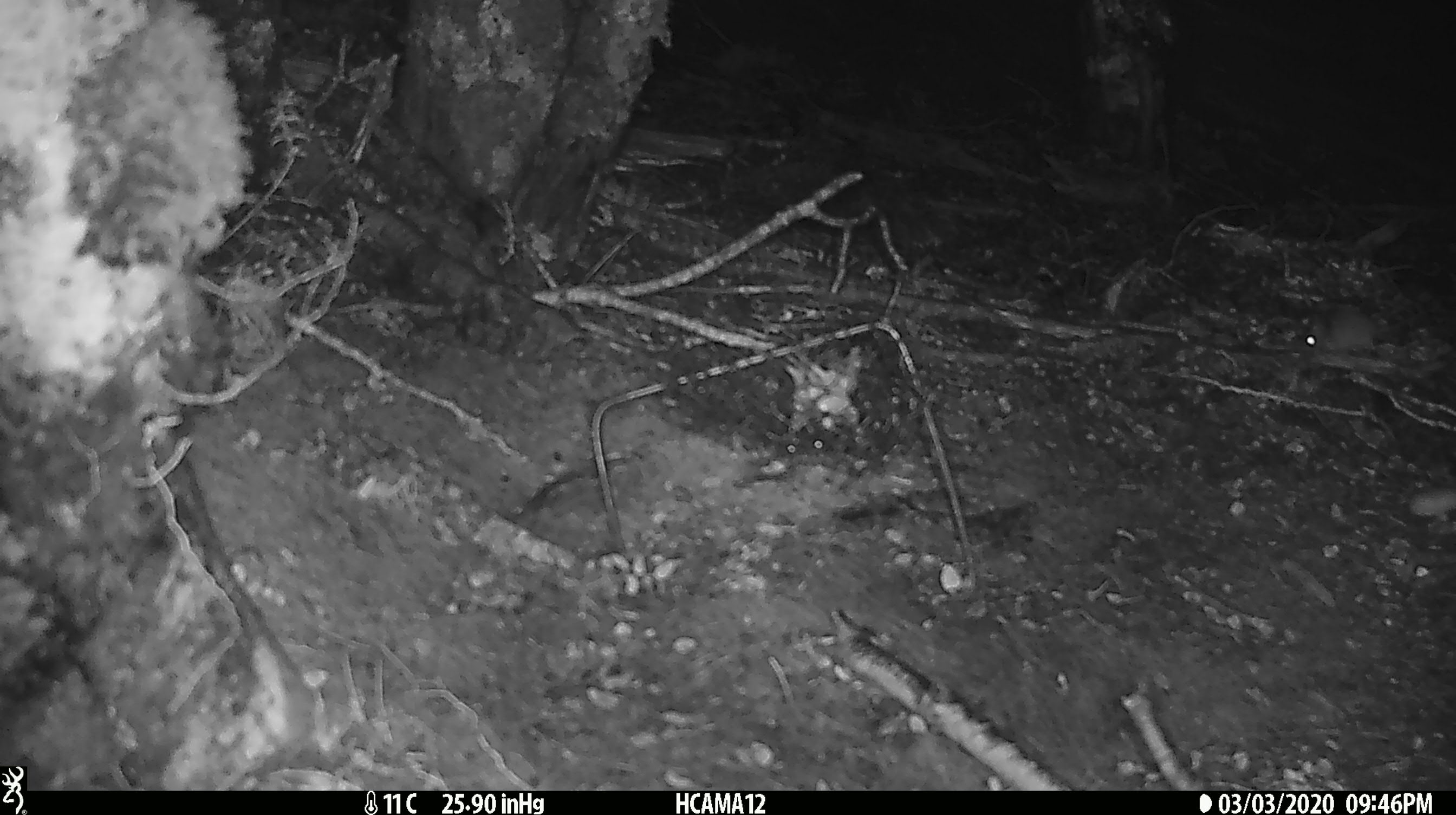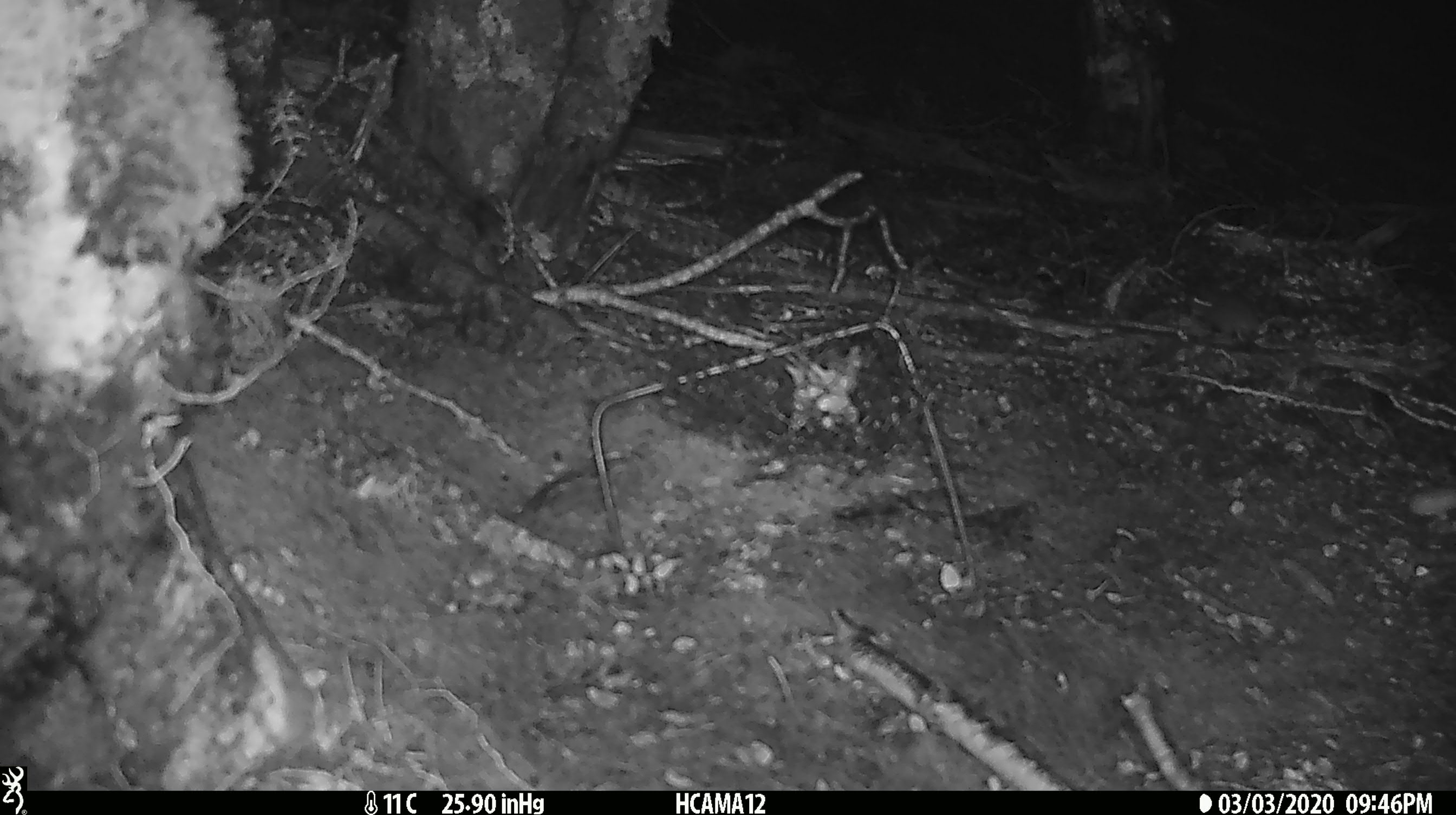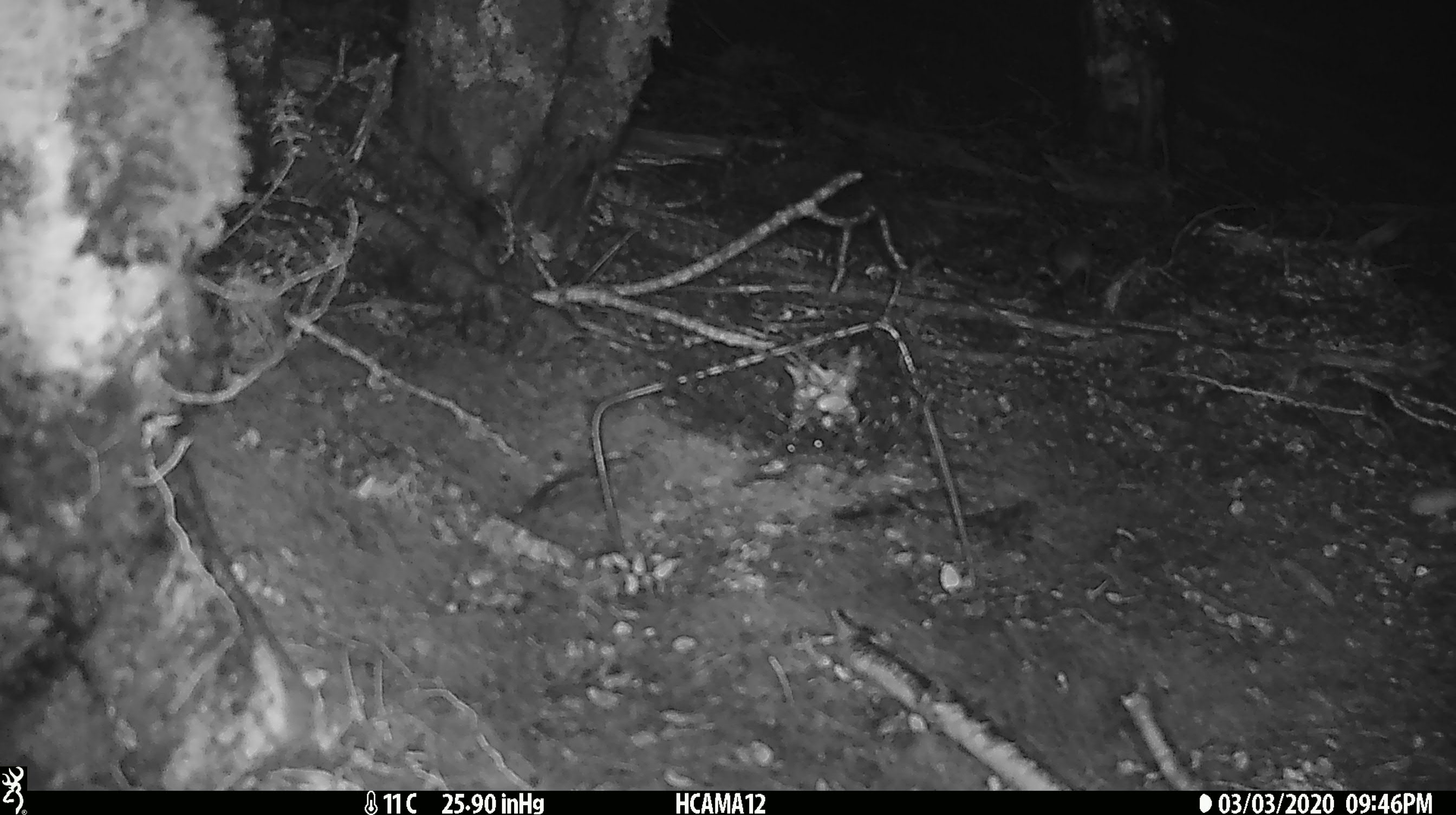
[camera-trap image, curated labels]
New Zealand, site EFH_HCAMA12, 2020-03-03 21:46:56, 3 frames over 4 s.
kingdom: Animalia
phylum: Chordata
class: Mammalia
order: Rodentia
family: Muridae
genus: Mus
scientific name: Mus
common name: mouse